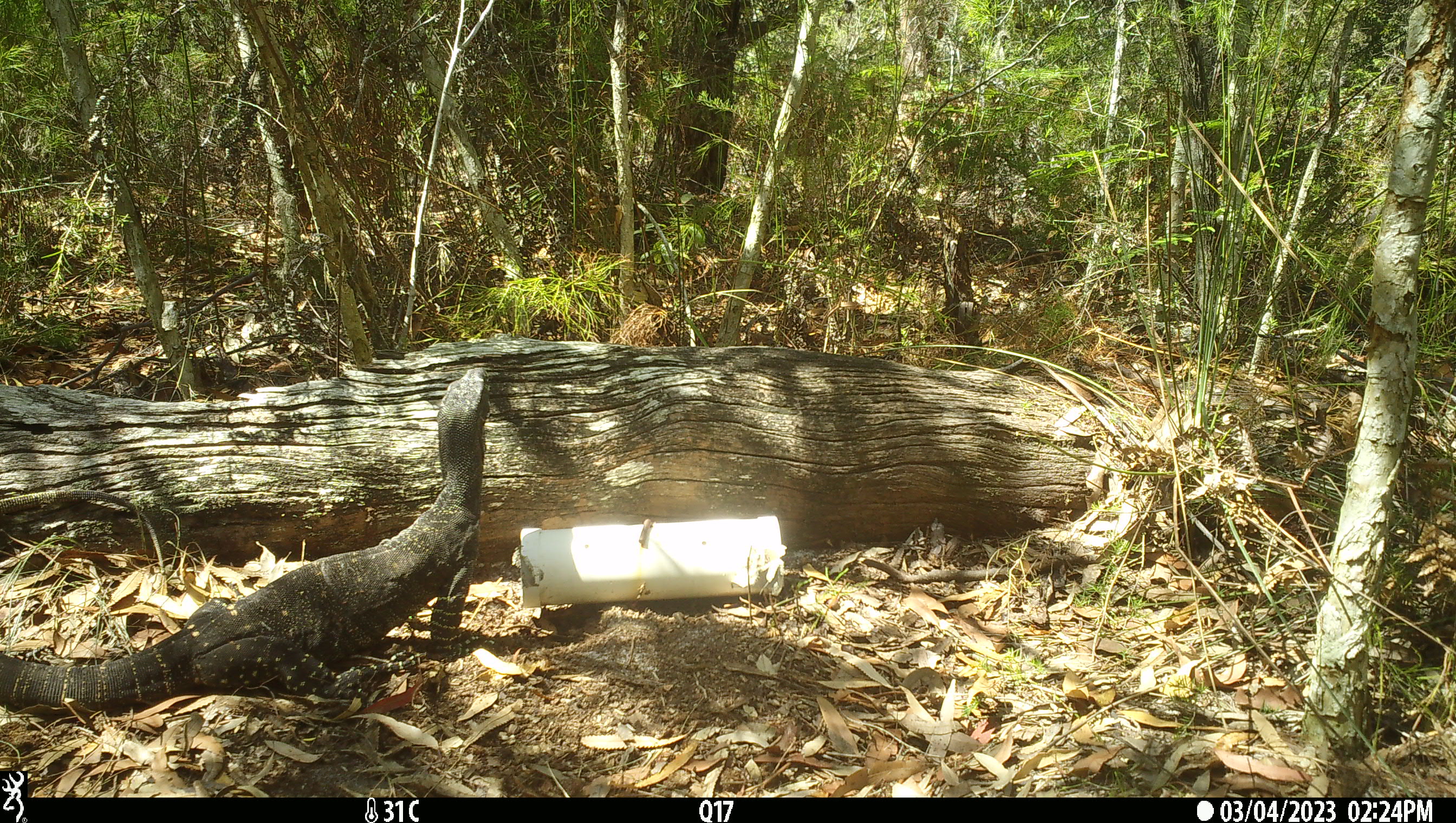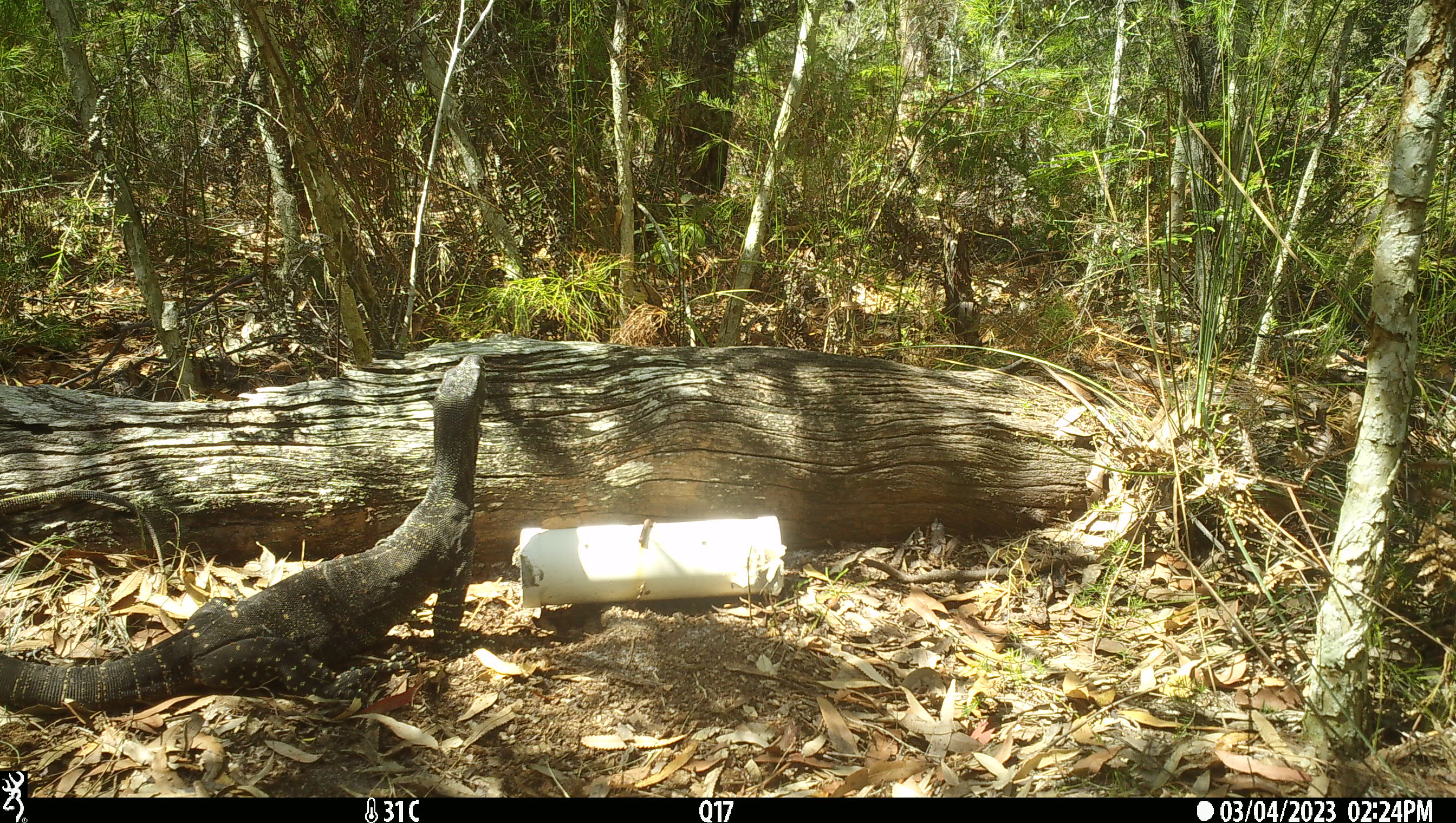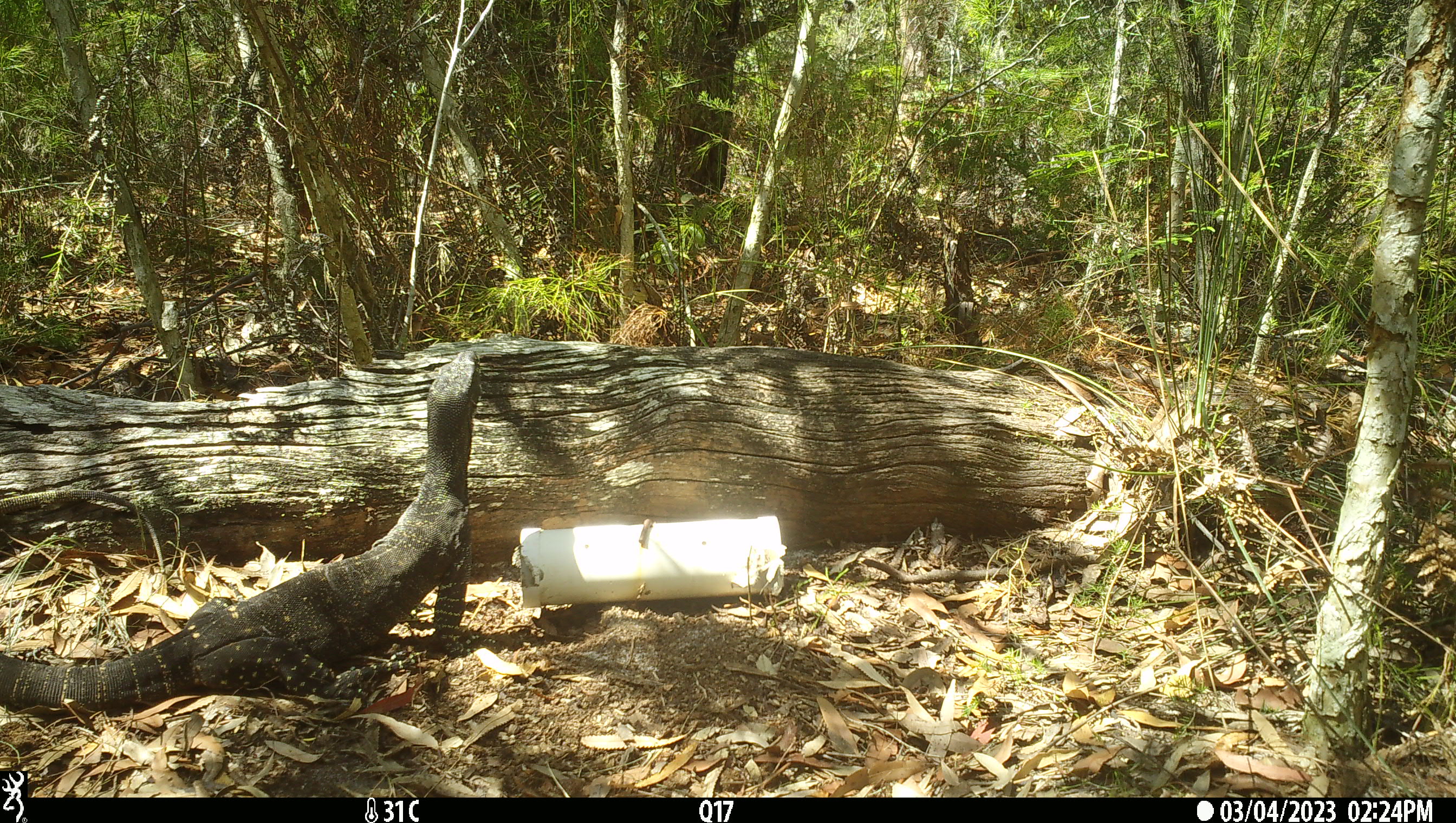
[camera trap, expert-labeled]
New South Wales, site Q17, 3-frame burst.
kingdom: Animalia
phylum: Chordata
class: Reptilia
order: Squamata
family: Varanidae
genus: Varanus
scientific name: Varanus varius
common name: lace monitor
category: goanna